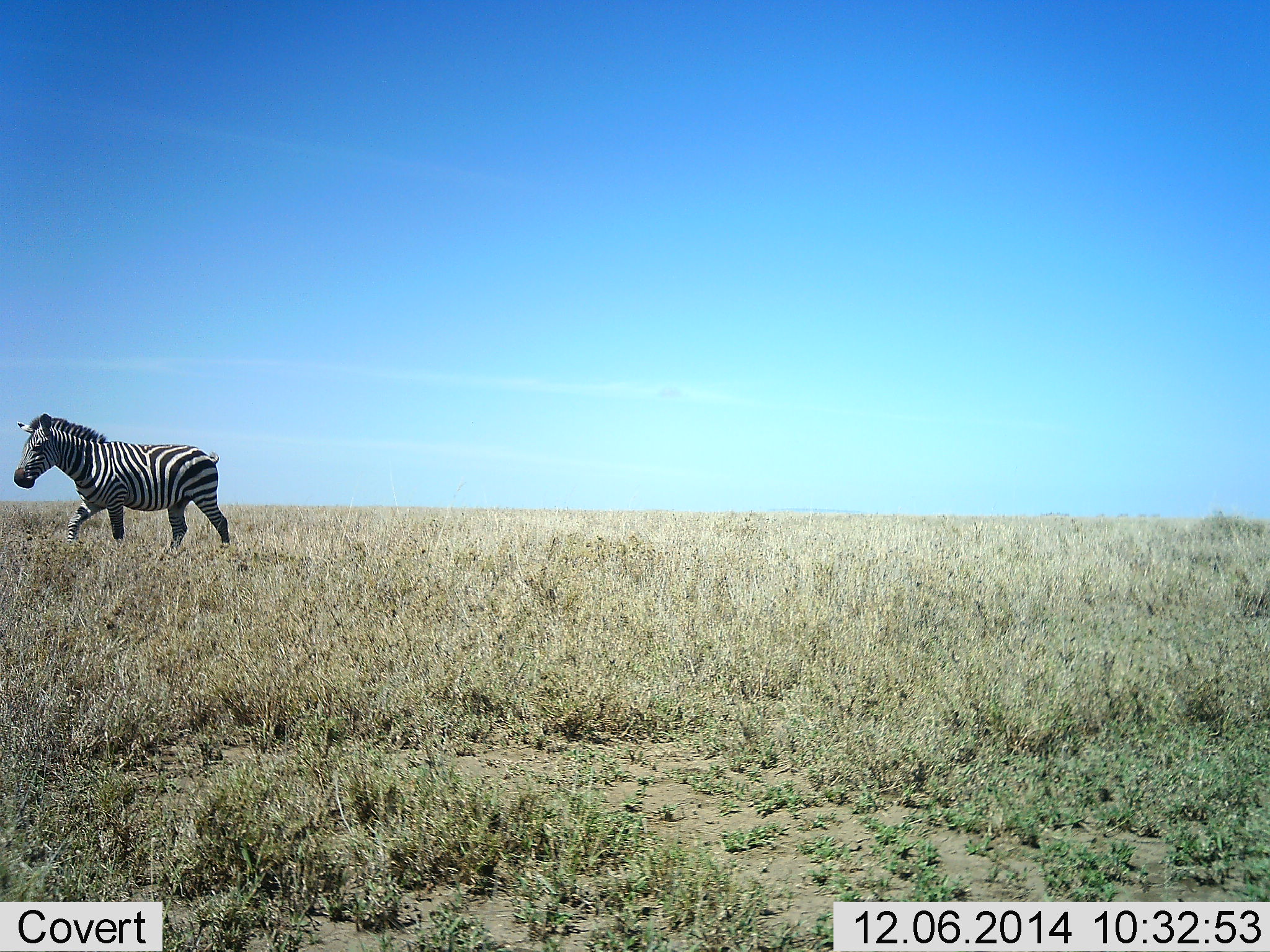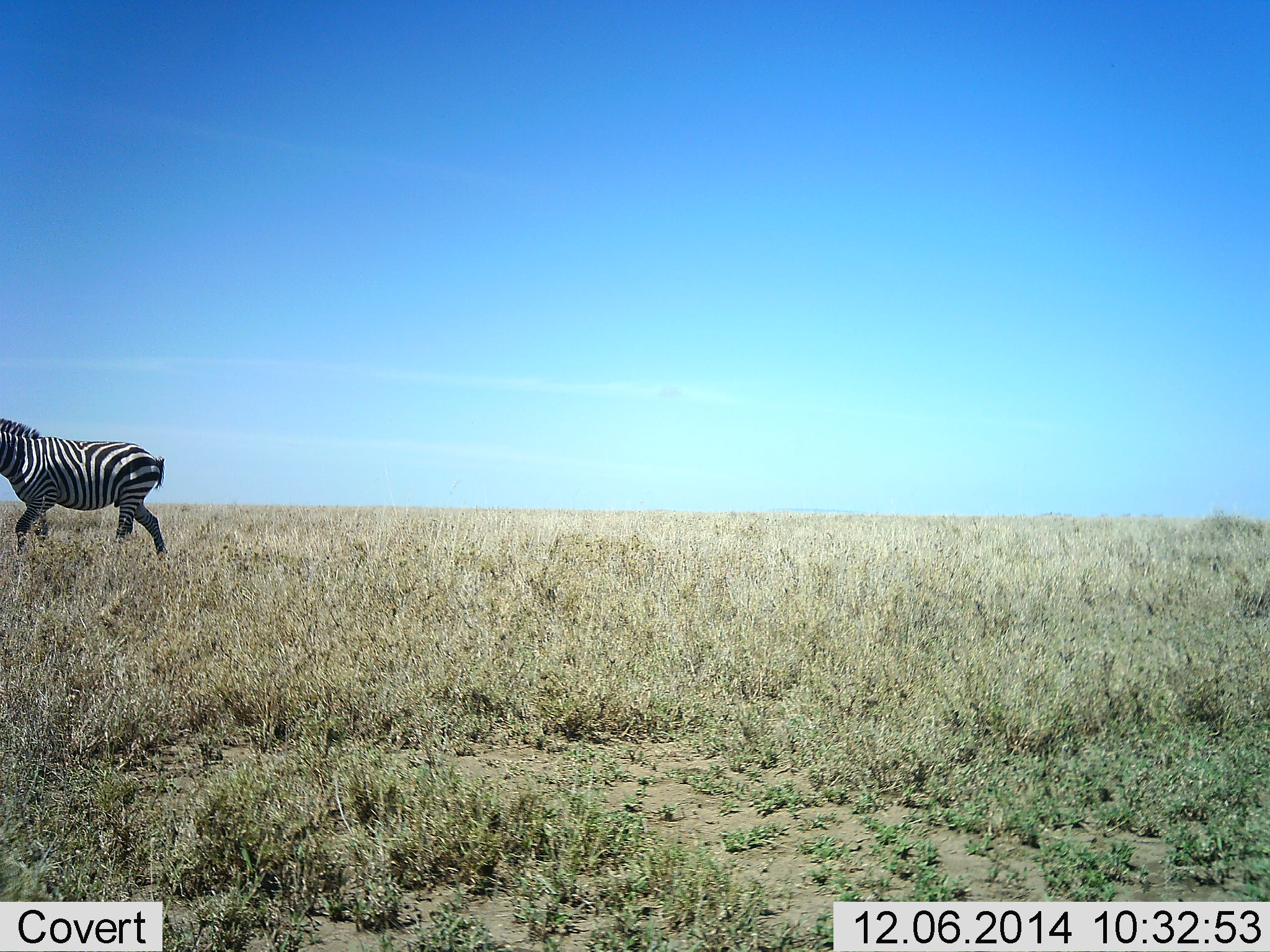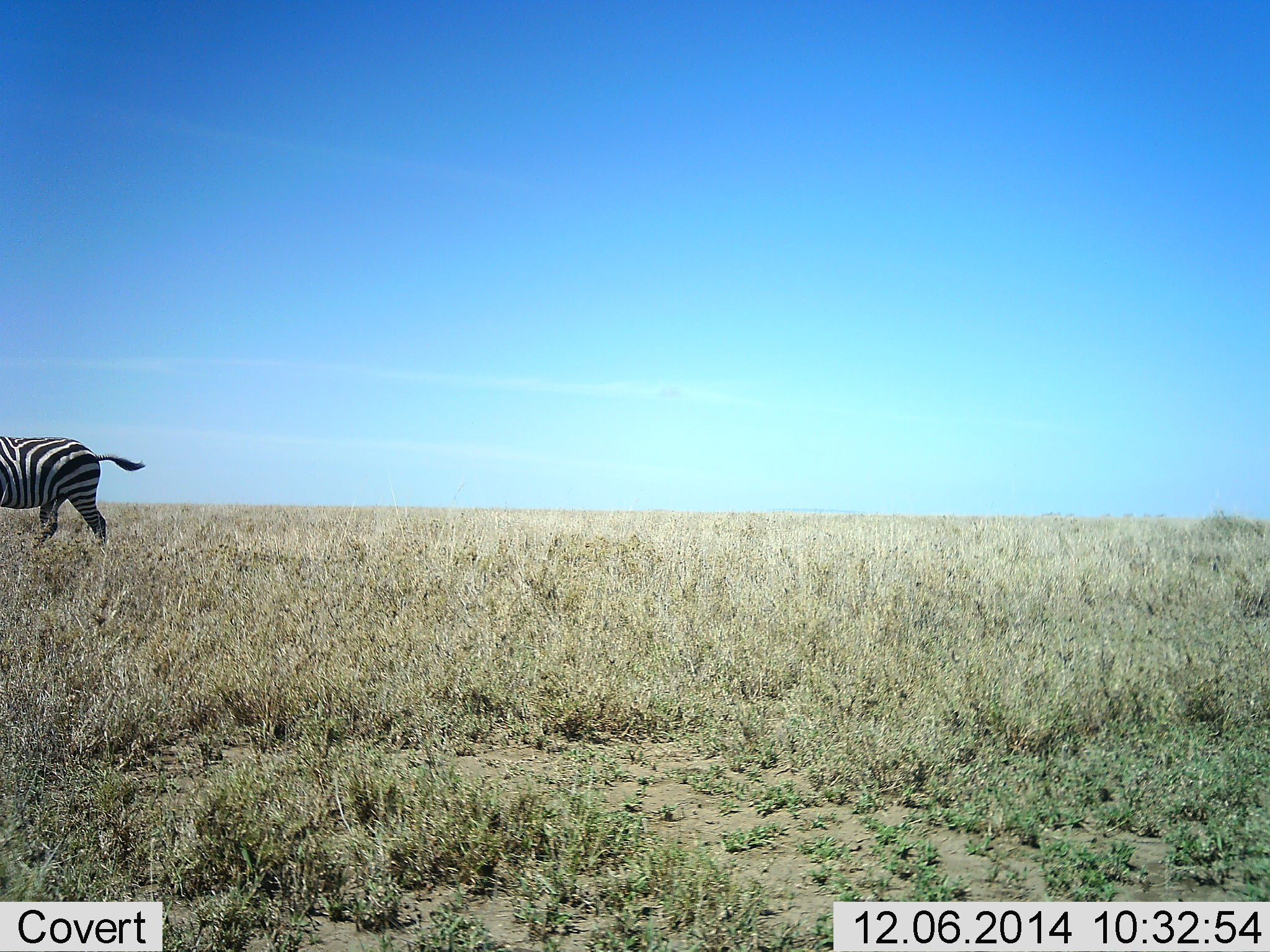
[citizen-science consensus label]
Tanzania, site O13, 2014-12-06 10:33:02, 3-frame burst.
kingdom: Animalia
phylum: Chordata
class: Mammalia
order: Perissodactyla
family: Equidae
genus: Equus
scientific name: Equus quagga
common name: plains zebra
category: zebra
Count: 1.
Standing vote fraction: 0%.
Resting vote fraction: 0%.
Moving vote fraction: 100%.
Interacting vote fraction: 0%.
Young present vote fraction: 0%.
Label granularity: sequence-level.